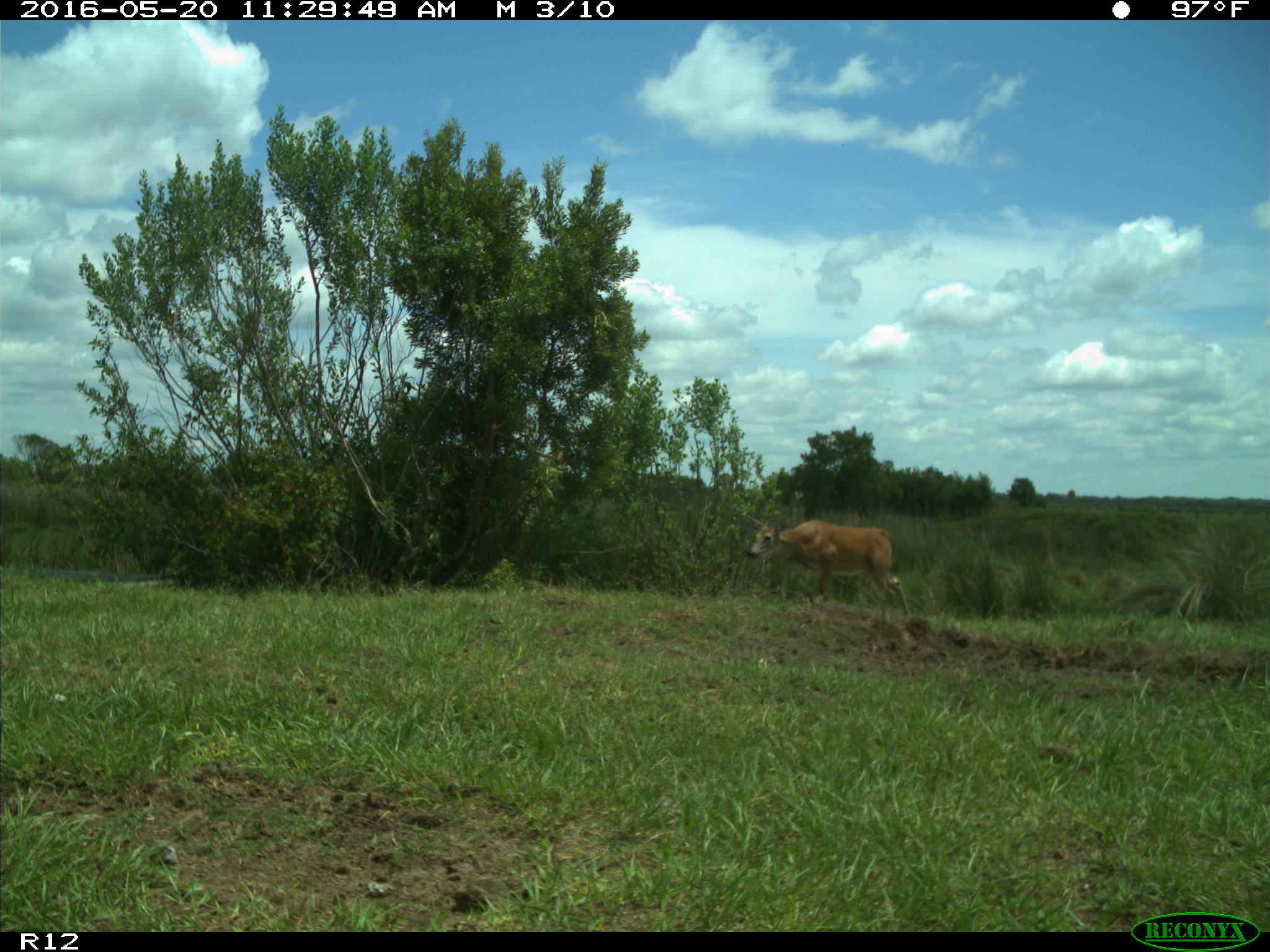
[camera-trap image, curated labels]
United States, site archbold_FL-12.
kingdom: Animalia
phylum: Chordata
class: Mammalia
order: Artiodactyla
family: Cervidae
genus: Odocoileus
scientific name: Odocoileus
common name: deer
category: unidentified deer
Unidentified deer (deer) (Odocoileus).